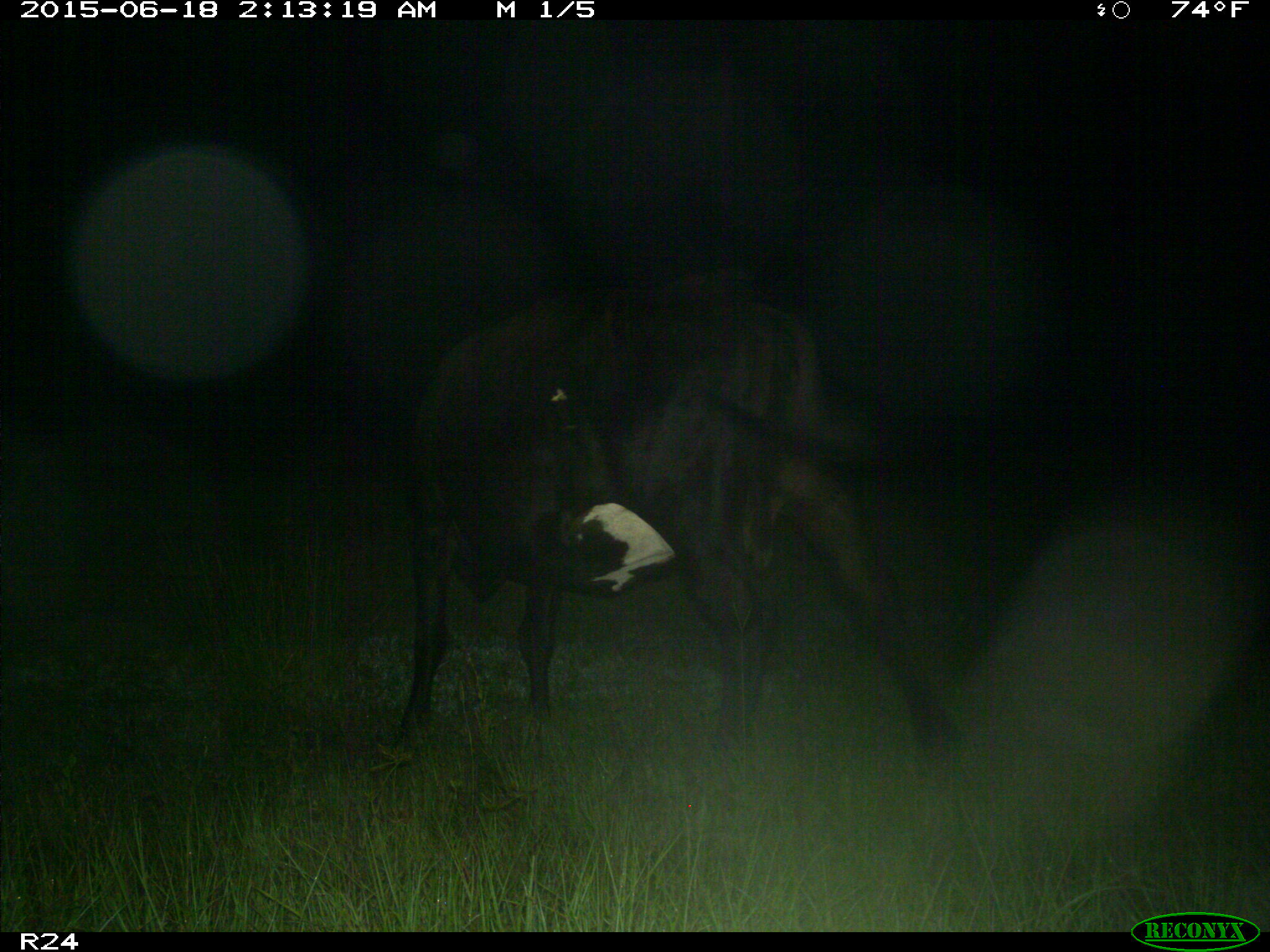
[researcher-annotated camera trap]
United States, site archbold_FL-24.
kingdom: Animalia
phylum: Chordata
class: Mammalia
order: Artiodactyla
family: Bovidae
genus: Bos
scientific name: Bos taurus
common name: domestic cow